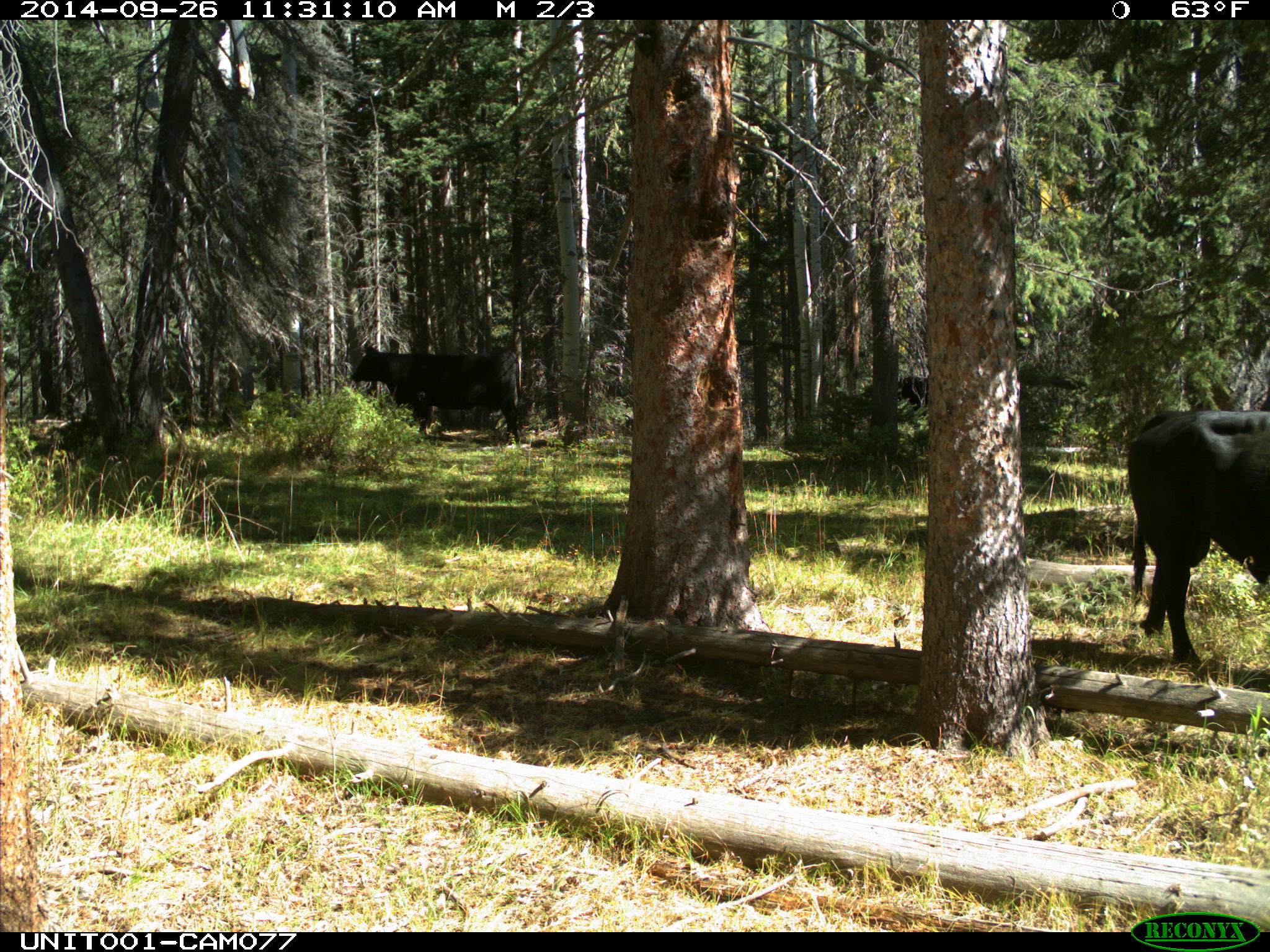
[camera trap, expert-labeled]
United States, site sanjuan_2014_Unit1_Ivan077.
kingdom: Animalia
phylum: Chordata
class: Mammalia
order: Artiodactyla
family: Bovidae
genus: Bos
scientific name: Bos taurus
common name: domestic cow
Bos taurus (domestic cow).